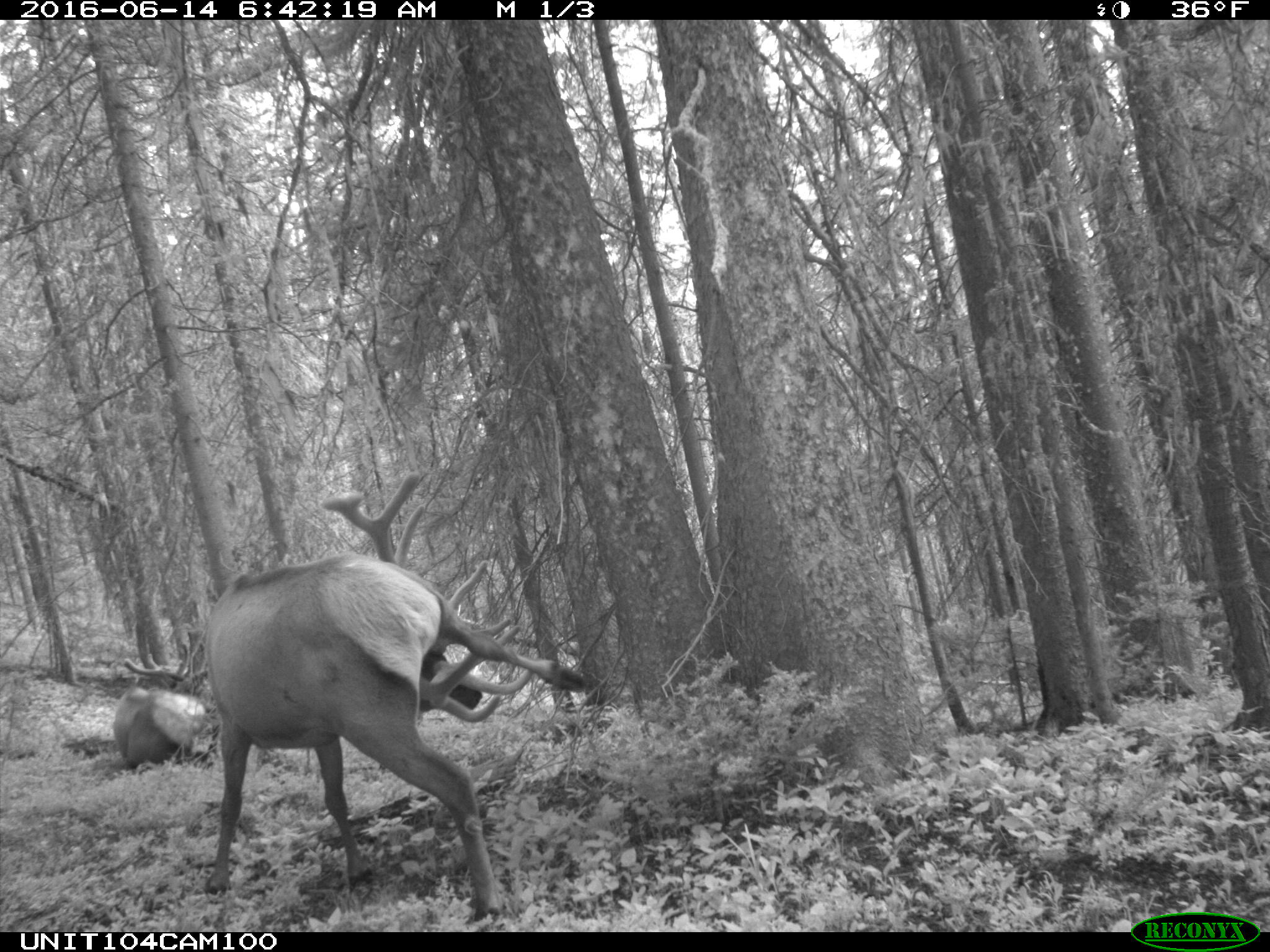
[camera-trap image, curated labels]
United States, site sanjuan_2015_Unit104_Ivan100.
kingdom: Animalia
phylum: Chordata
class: Mammalia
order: Artiodactyla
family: Cervidae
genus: Cervus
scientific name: Cervus elaphus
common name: red deer